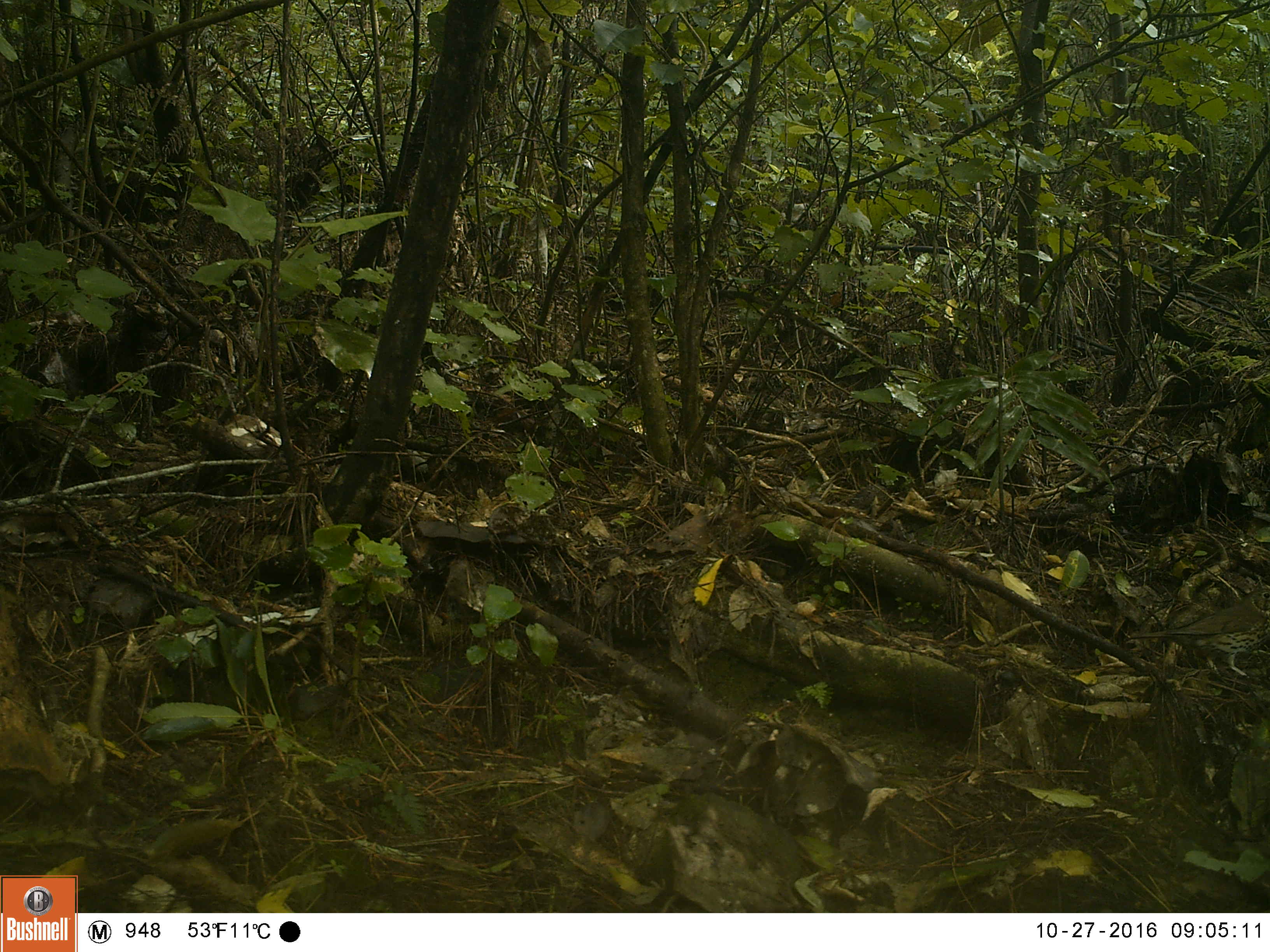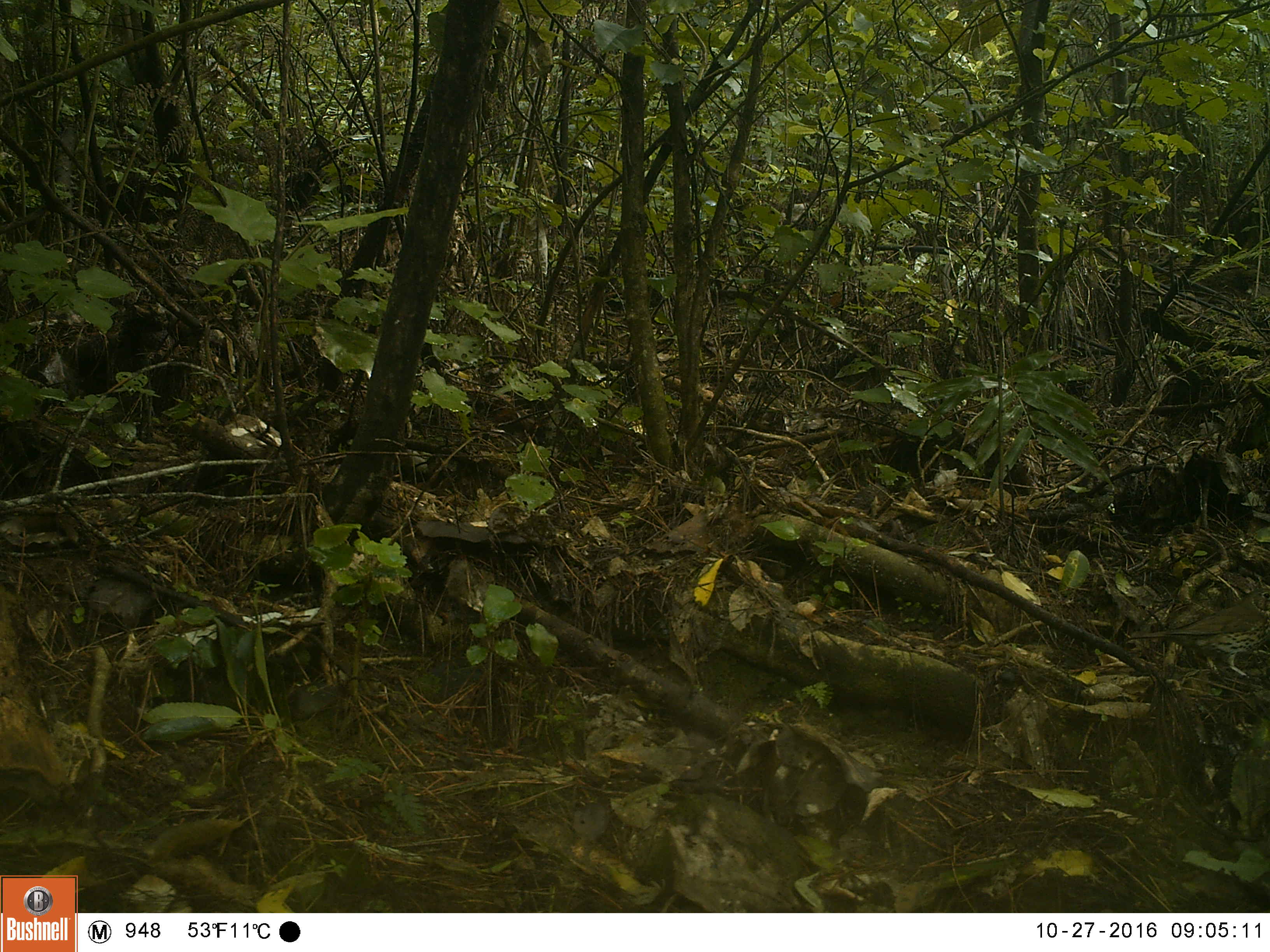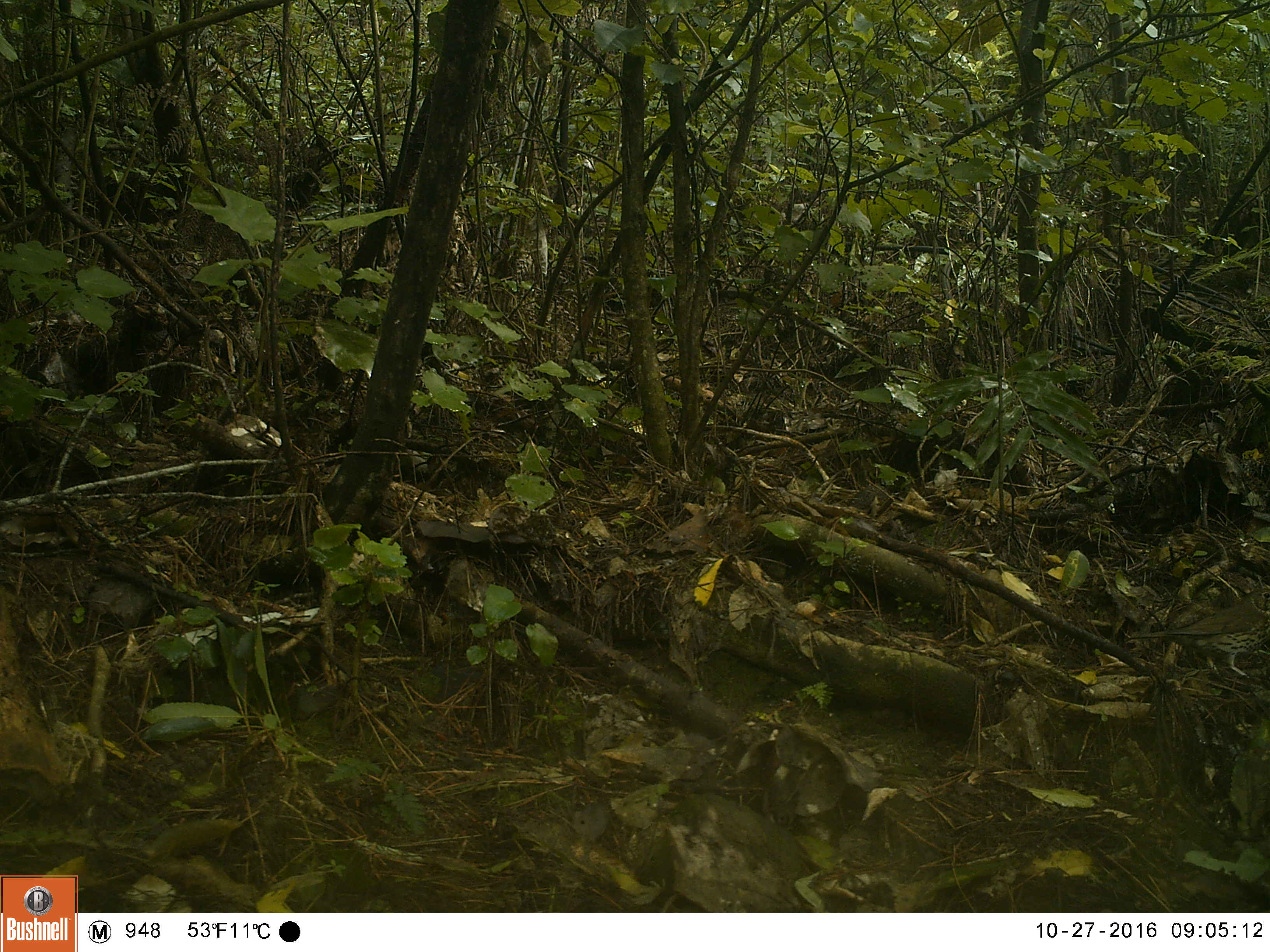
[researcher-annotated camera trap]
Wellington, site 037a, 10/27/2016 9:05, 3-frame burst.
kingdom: Animalia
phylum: Chordata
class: Aves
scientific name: Aves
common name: bird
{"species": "bird (Aves)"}